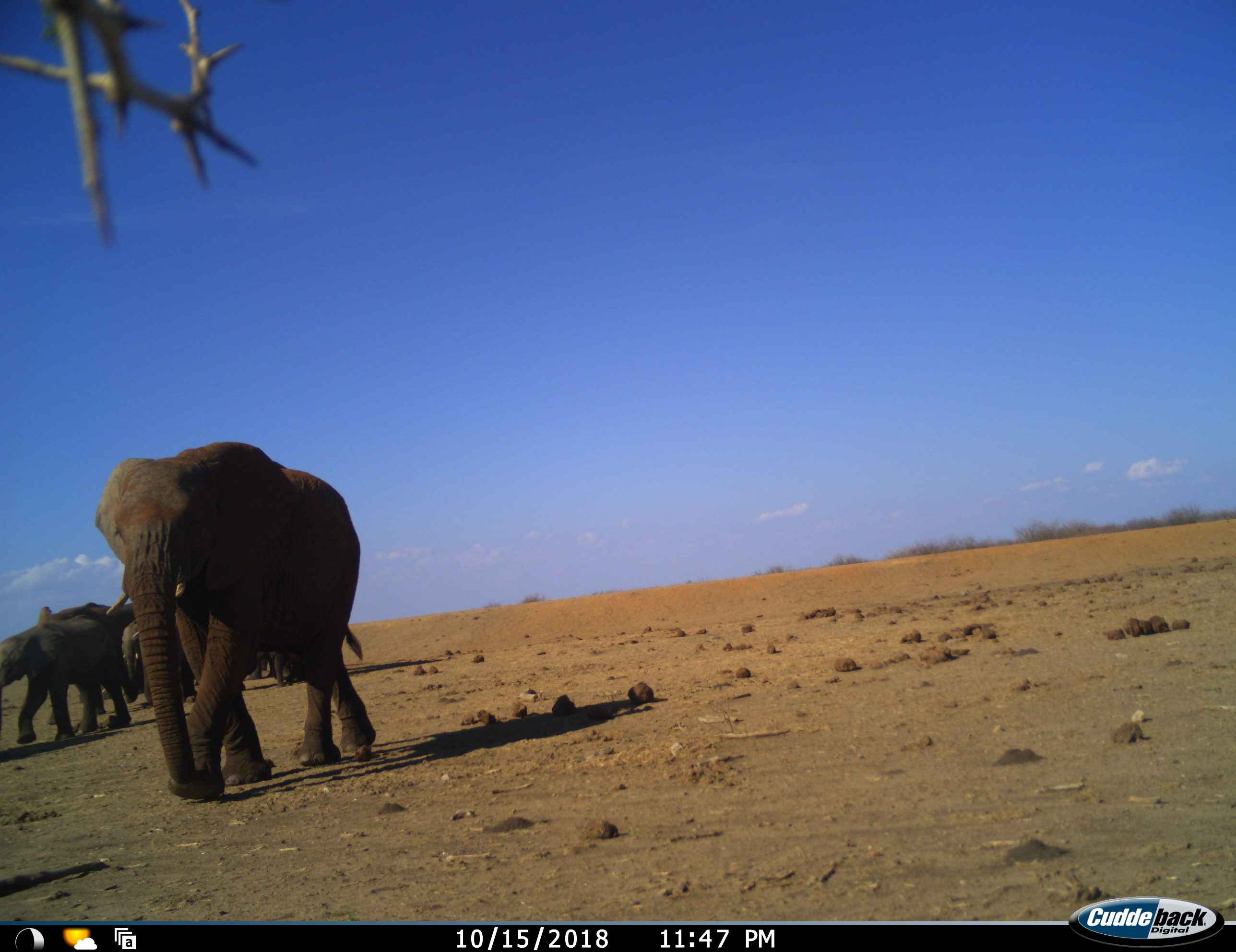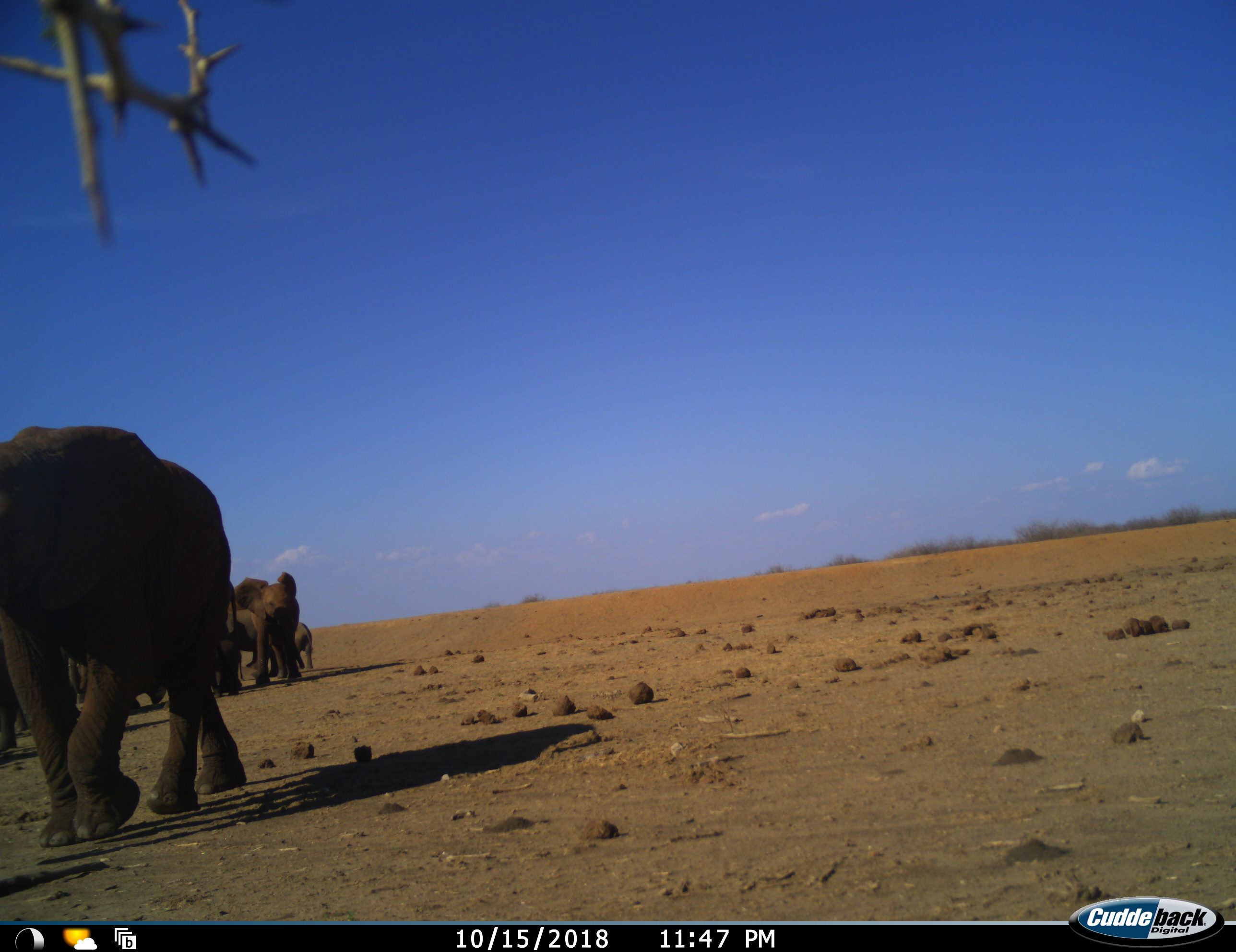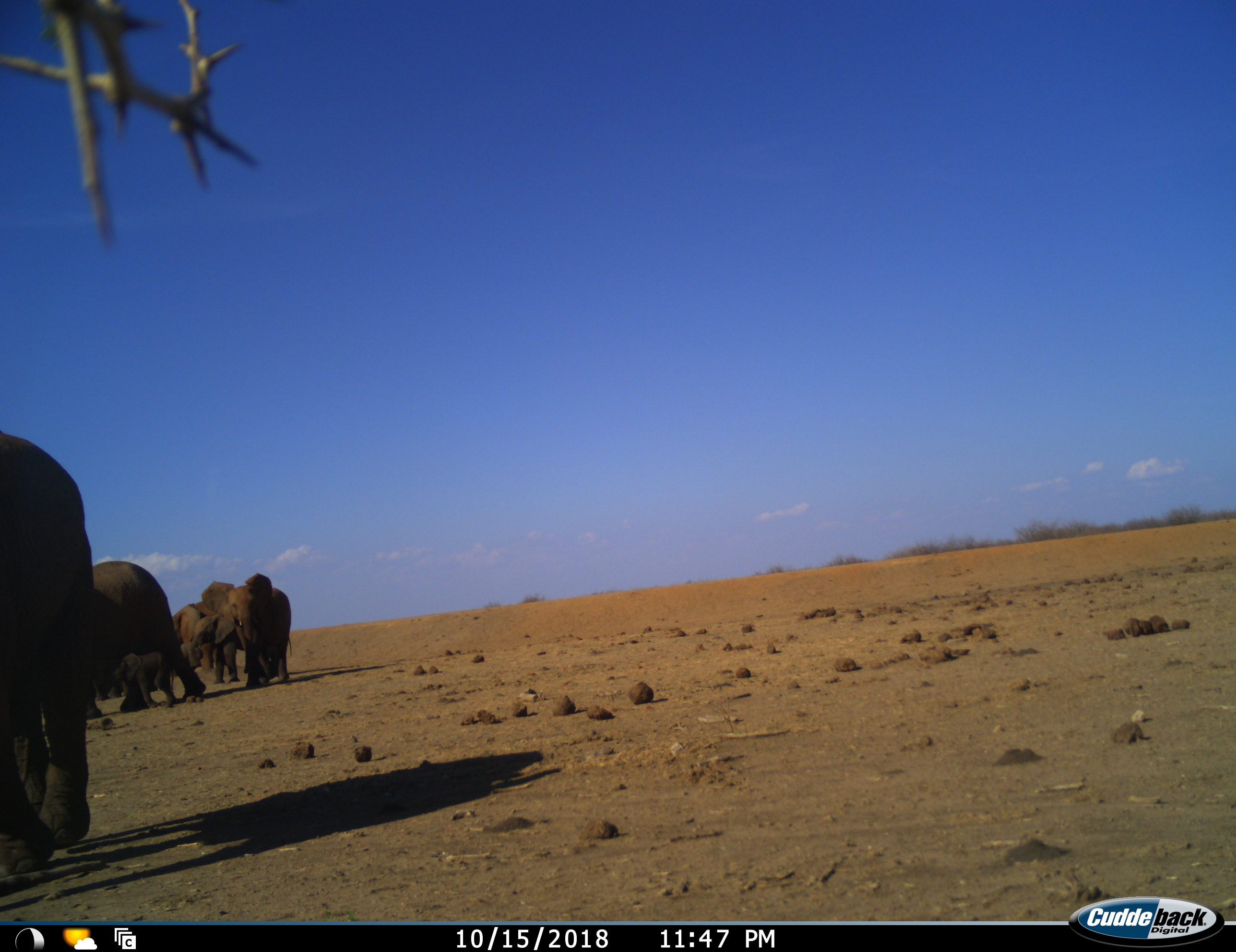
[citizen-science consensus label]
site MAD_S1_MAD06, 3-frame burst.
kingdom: Animalia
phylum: Chordata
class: Mammalia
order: Proboscidea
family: Elephantidae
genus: Loxodonta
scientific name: Loxodonta africana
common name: african bush elephant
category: elephant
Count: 6.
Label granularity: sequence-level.